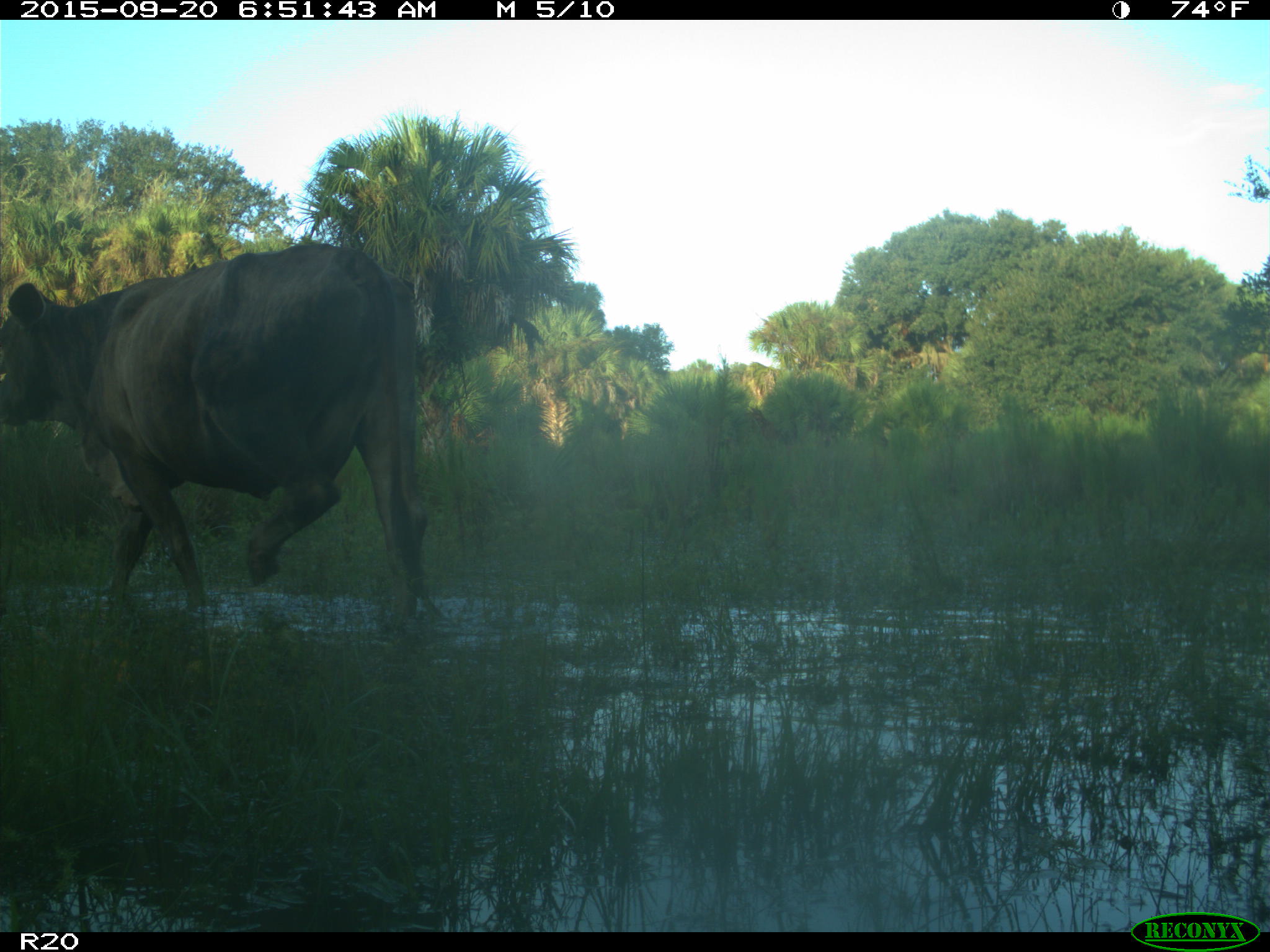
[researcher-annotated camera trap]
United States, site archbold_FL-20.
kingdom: Animalia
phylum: Chordata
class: Mammalia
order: Artiodactyla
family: Bovidae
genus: Bos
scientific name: Bos taurus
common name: domestic cow